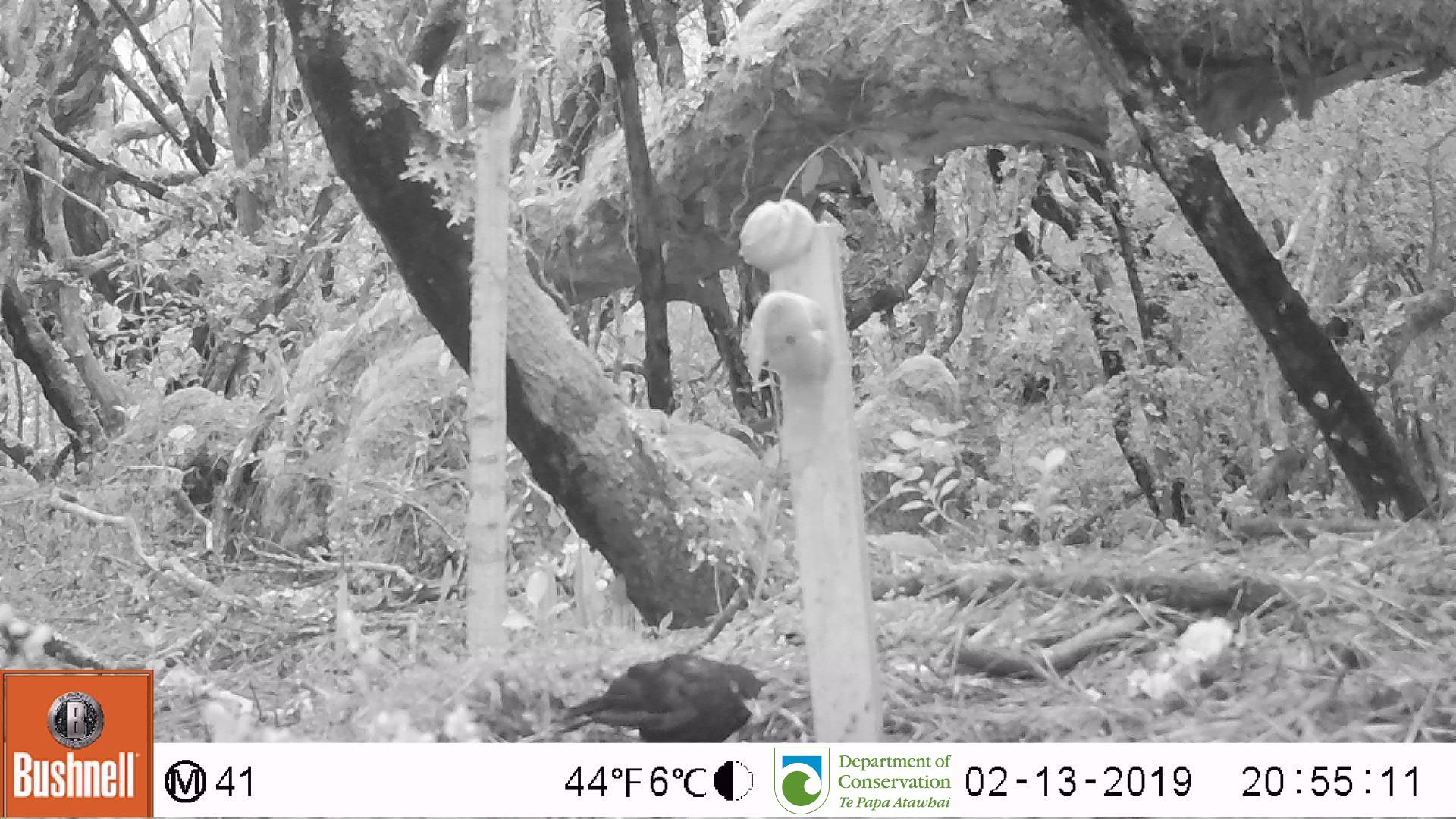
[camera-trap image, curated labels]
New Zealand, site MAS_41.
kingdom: Animalia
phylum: Chordata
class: Aves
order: Passeriformes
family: Turdidae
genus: Turdus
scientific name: Turdus merula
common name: eurasian blackbird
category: blackbird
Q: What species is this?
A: Blackbird (eurasian blackbird) (Turdus merula).